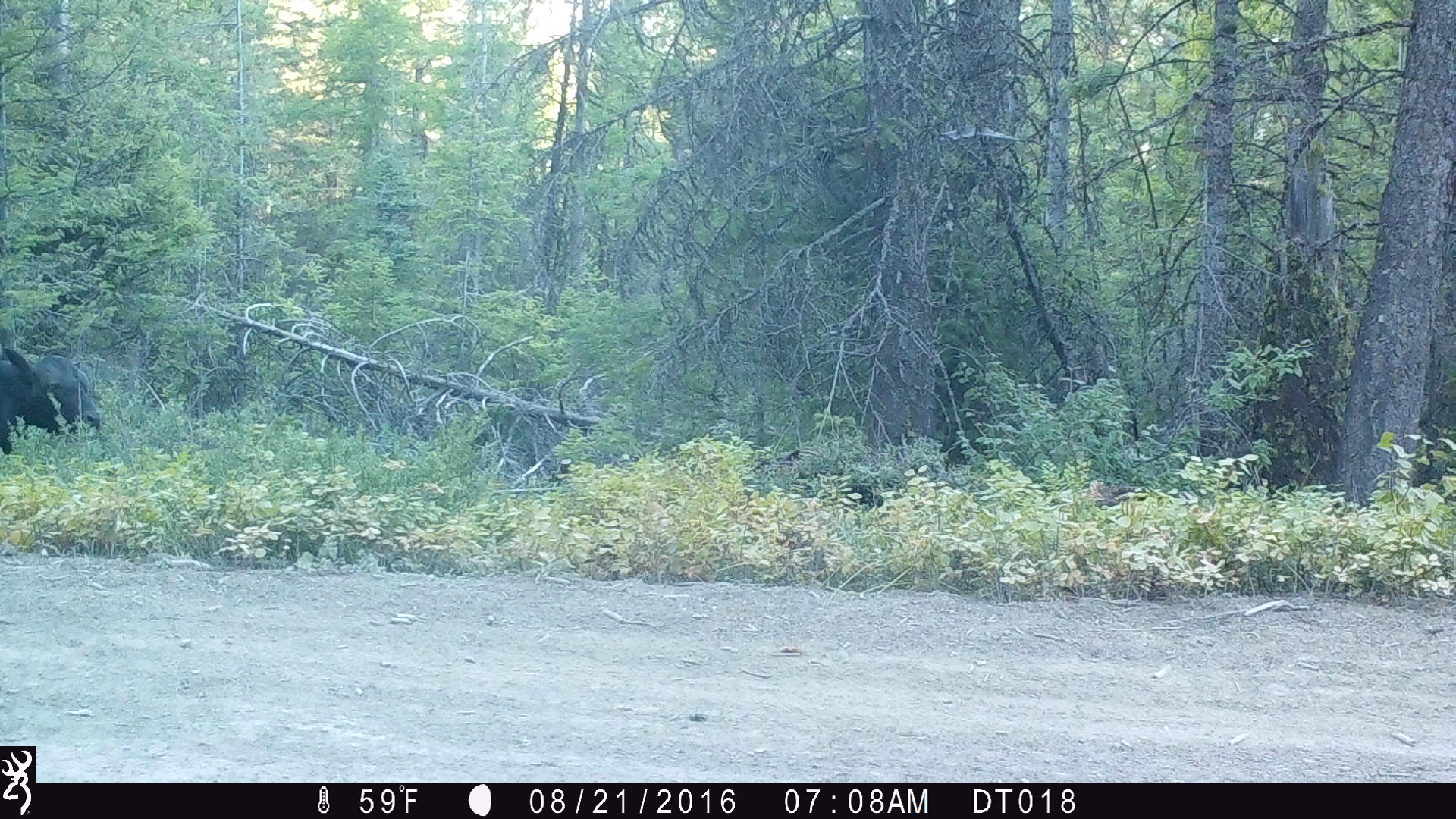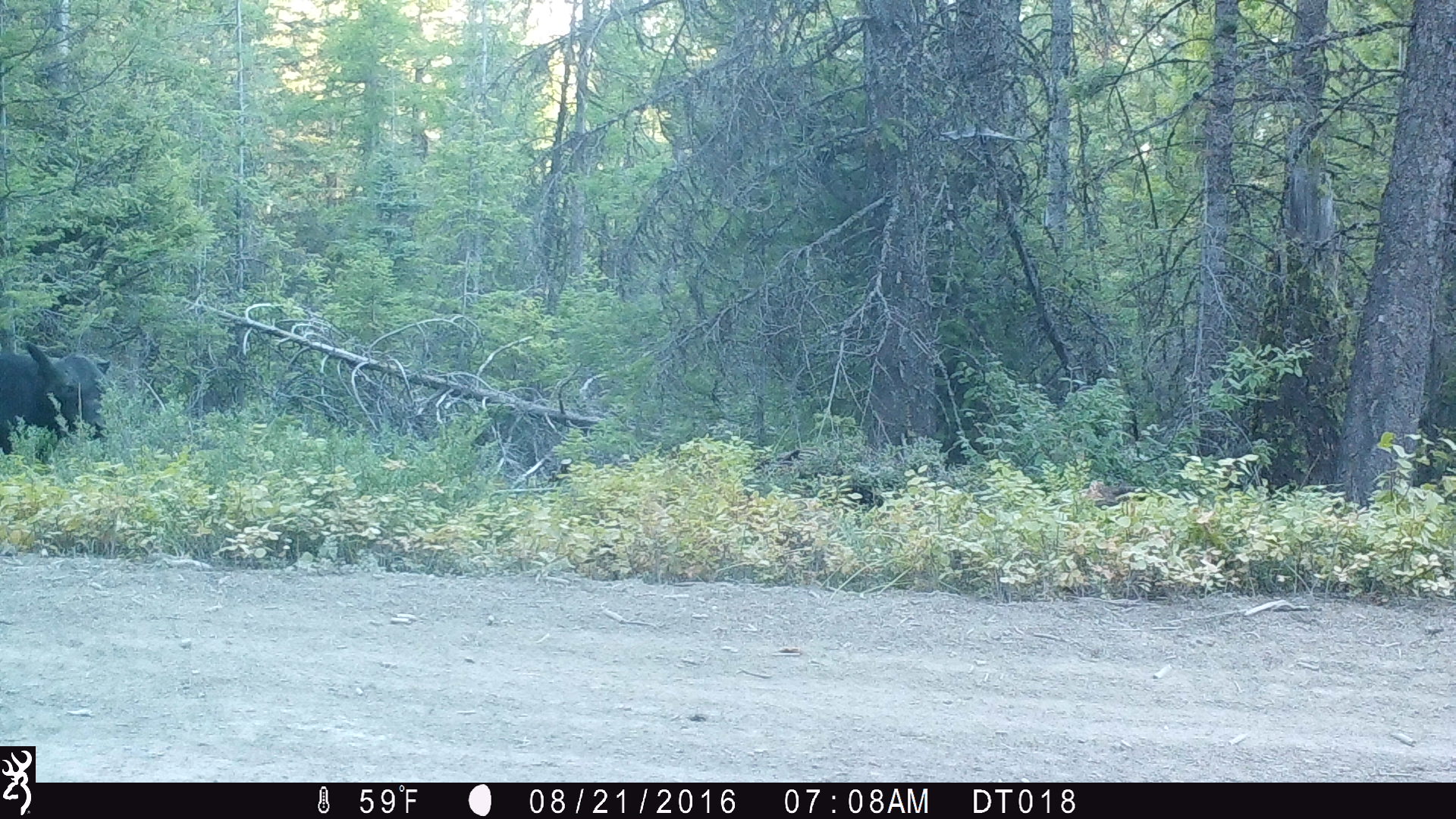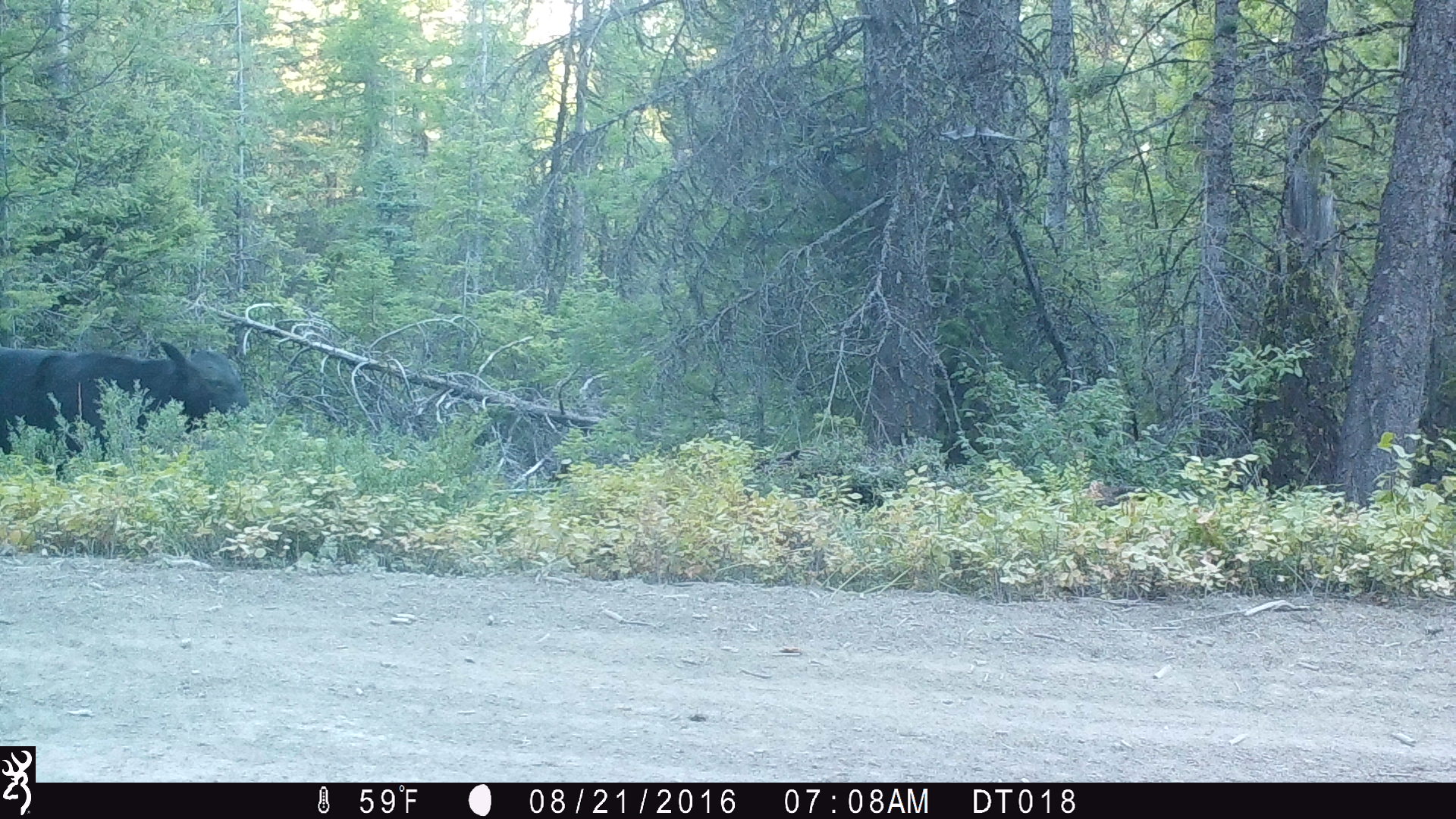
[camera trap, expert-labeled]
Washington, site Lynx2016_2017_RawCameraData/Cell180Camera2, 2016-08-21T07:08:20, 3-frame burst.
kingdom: Animalia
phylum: Chordata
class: Mammalia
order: Artiodactyla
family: Bovidae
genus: Bos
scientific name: Bos taurus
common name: domestic cattle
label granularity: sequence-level